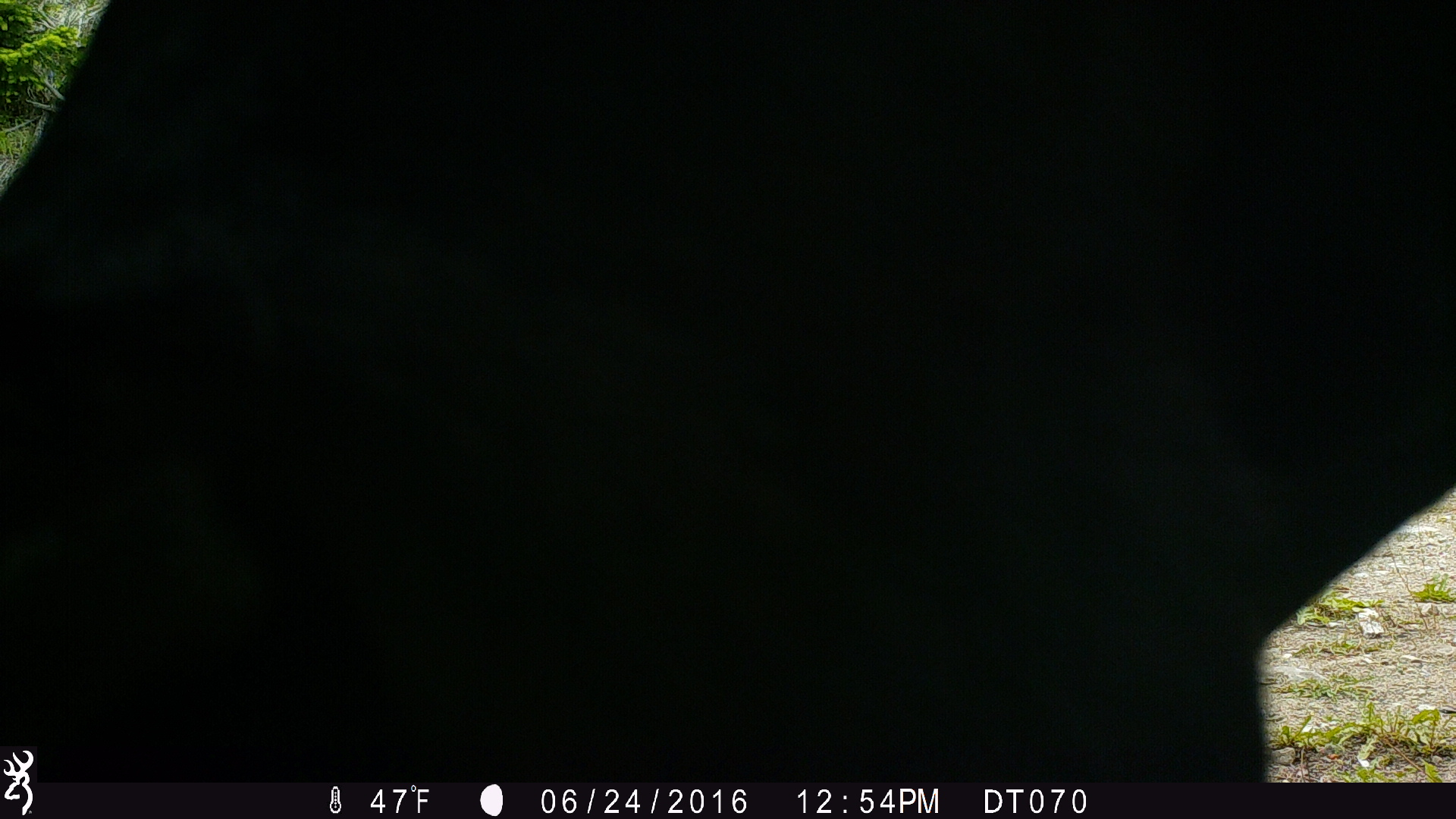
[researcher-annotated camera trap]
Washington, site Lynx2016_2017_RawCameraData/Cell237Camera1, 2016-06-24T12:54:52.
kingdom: Animalia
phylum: Chordata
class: Mammalia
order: Artiodactyla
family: Bovidae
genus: Bos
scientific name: Bos taurus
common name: domestic cattle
Domestic cattle (Bos taurus). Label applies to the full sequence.